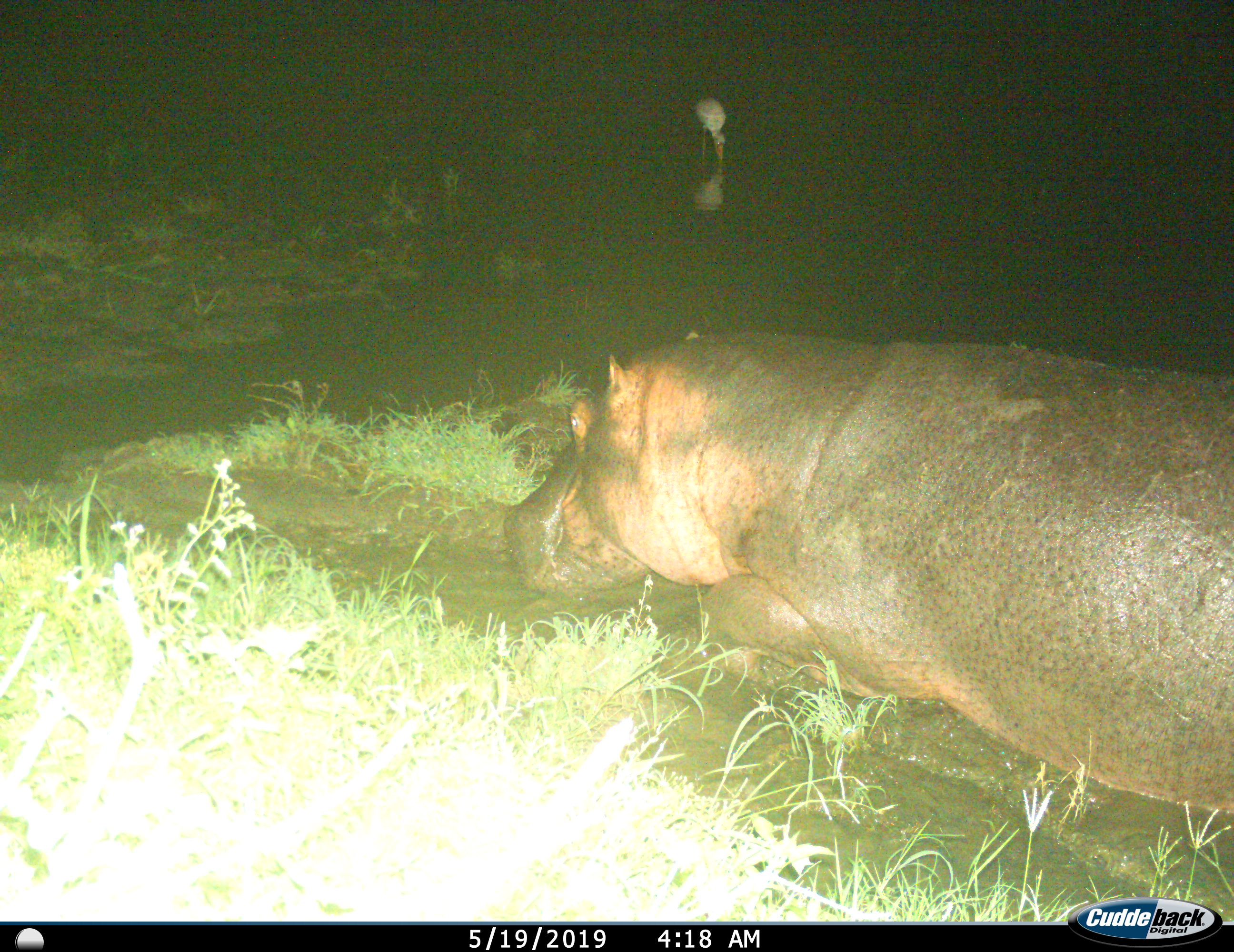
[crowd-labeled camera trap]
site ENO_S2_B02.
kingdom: Animalia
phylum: Chordata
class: Aves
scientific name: Aves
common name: bird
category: birdother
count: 1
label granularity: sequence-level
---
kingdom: Animalia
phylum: Chordata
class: Mammalia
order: Artiodactyla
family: Hippopotamidae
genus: Hippopotamus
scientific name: Hippopotamus amphibius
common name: hippopotamus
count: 1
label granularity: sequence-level